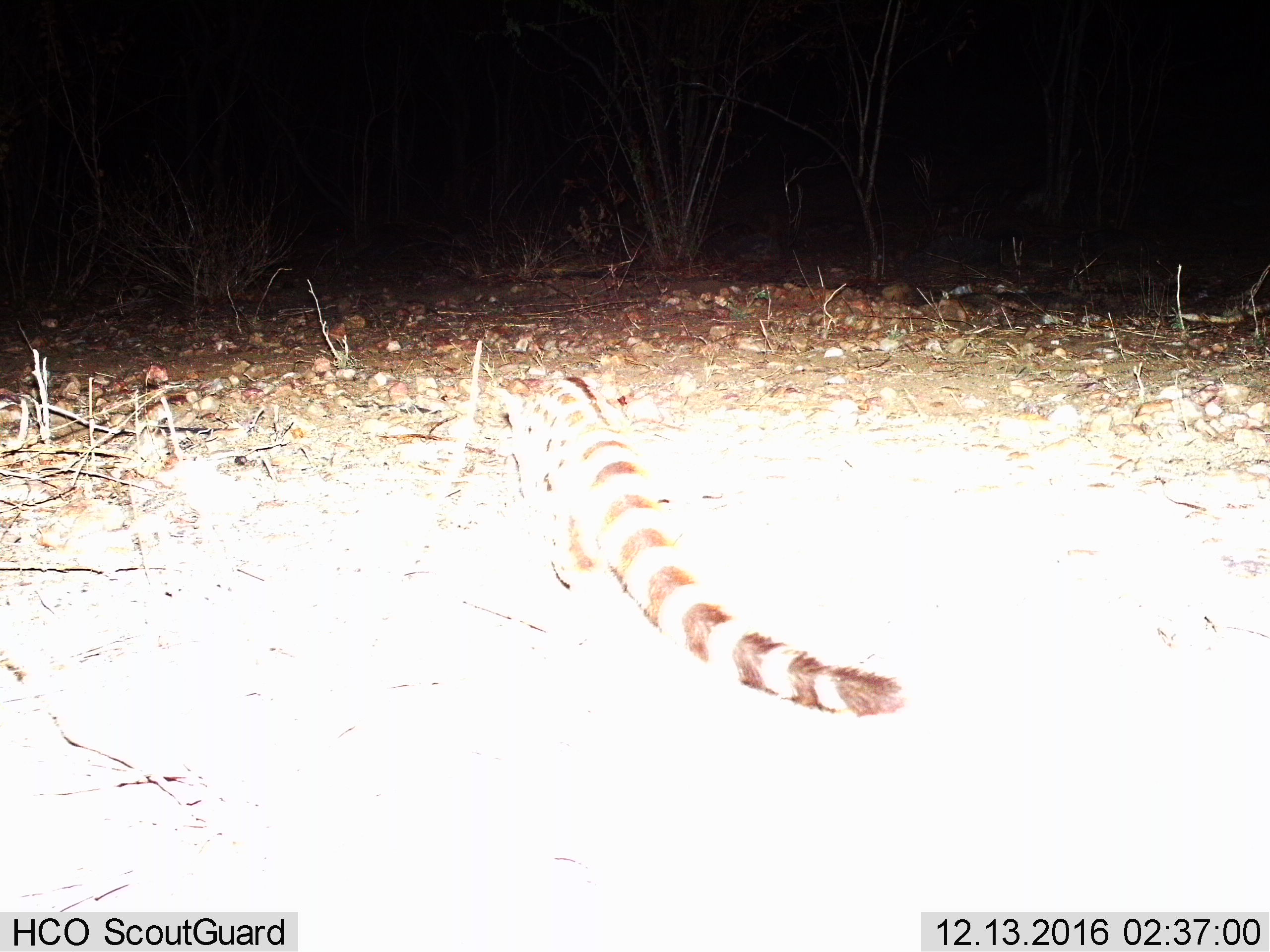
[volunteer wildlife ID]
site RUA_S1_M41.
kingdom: Animalia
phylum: Chordata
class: Mammalia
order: Carnivora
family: Viverridae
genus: Genetta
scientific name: Genetta genetta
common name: small-spotted genet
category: genetcommonsmallspotted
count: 1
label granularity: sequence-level